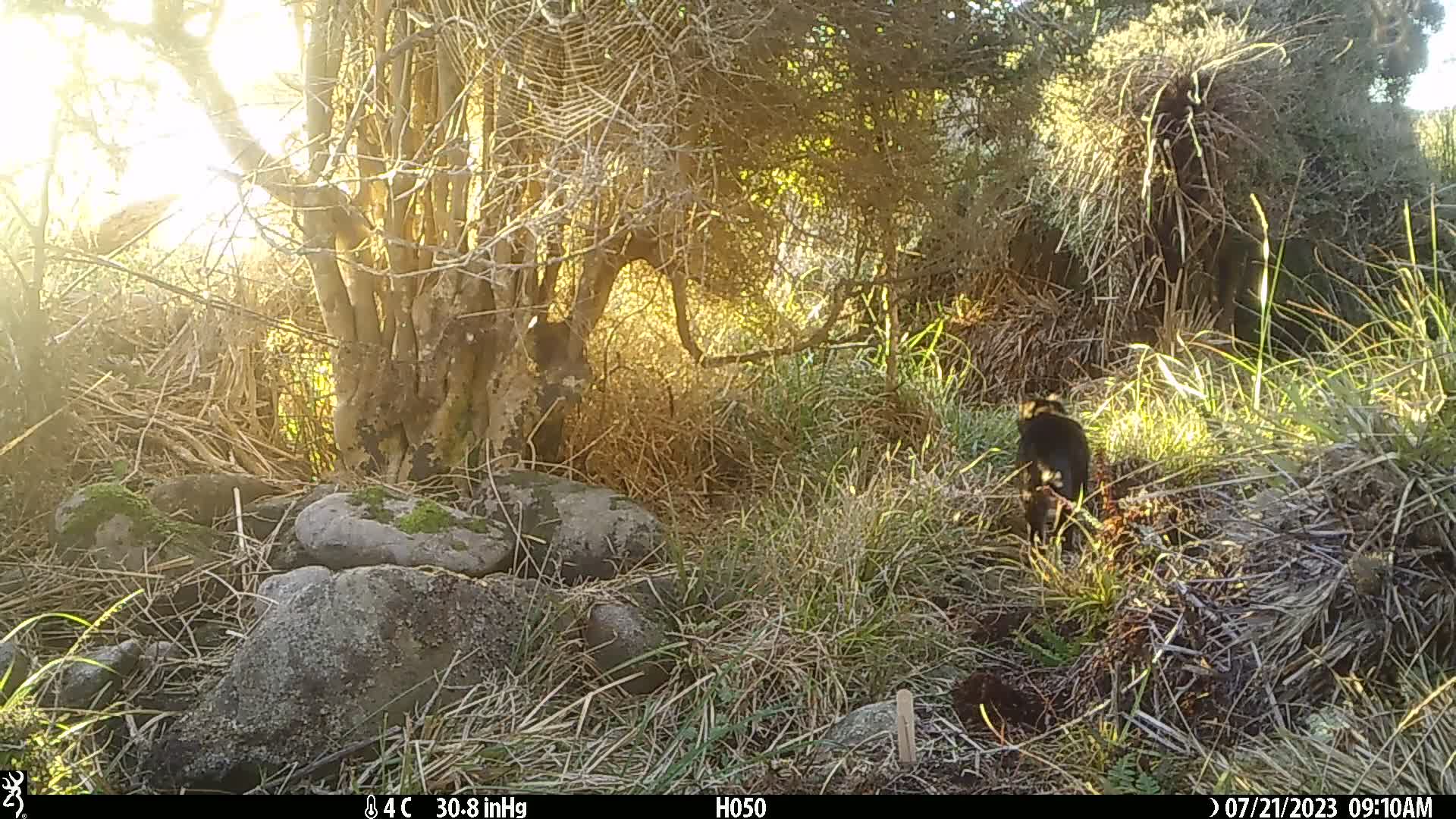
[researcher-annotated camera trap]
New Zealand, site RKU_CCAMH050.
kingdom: Animalia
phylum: Chordata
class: Mammalia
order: Carnivora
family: Felidae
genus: Felis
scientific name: Felis catus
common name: domestic cat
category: cat